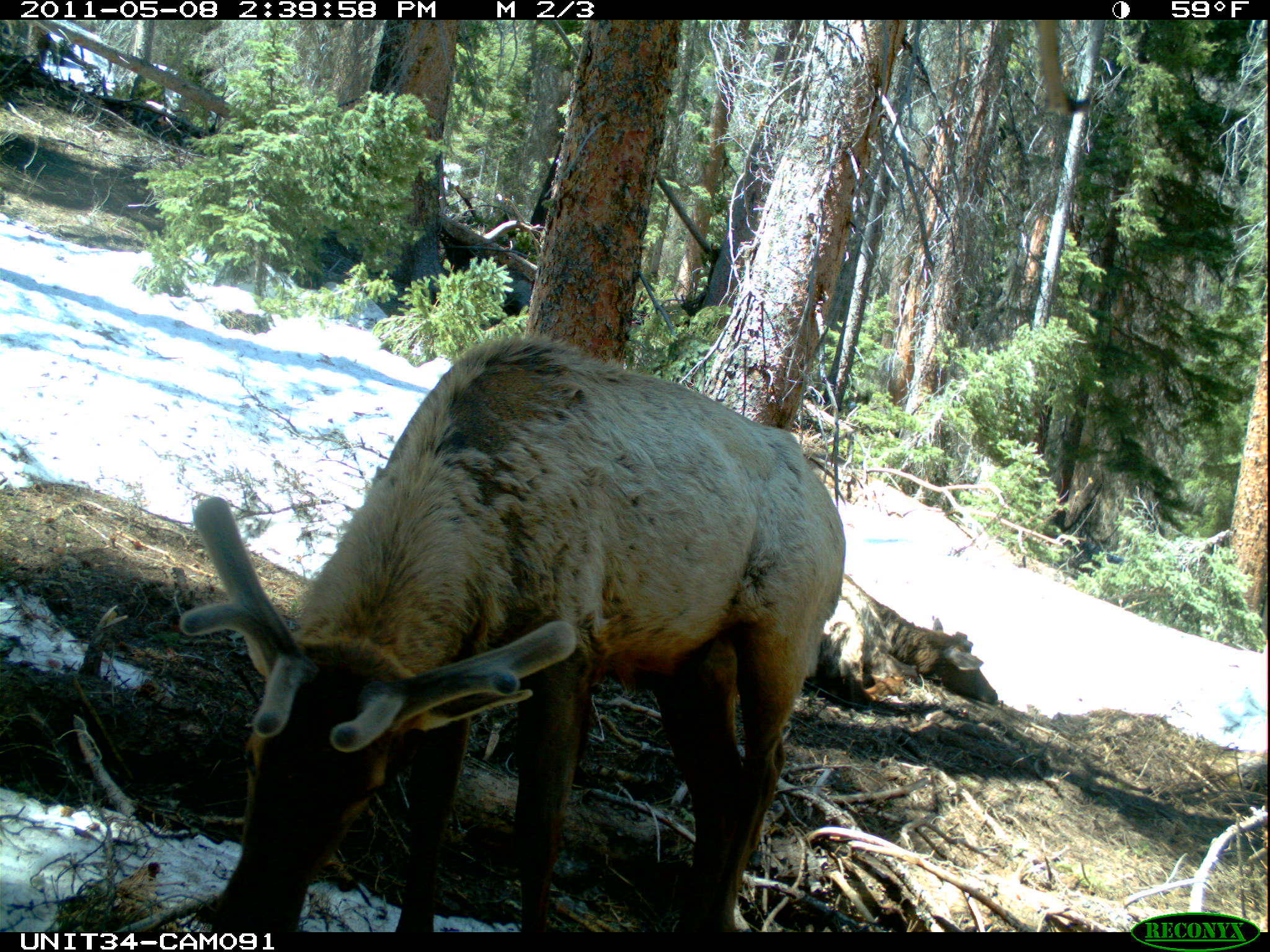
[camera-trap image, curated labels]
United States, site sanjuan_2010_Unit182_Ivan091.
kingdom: Animalia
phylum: Chordata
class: Mammalia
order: Artiodactyla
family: Cervidae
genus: Cervus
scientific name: Cervus elaphus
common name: red deer